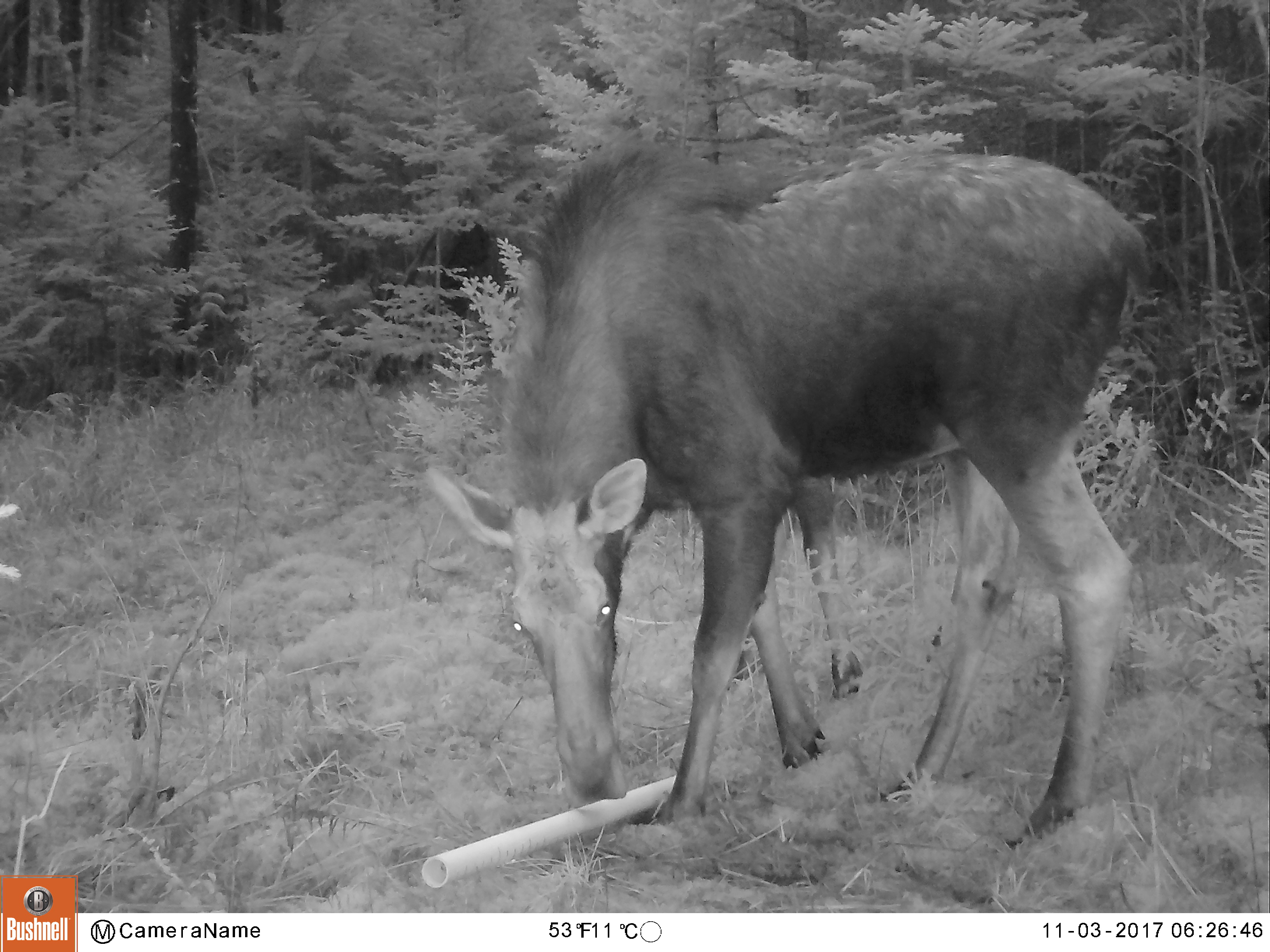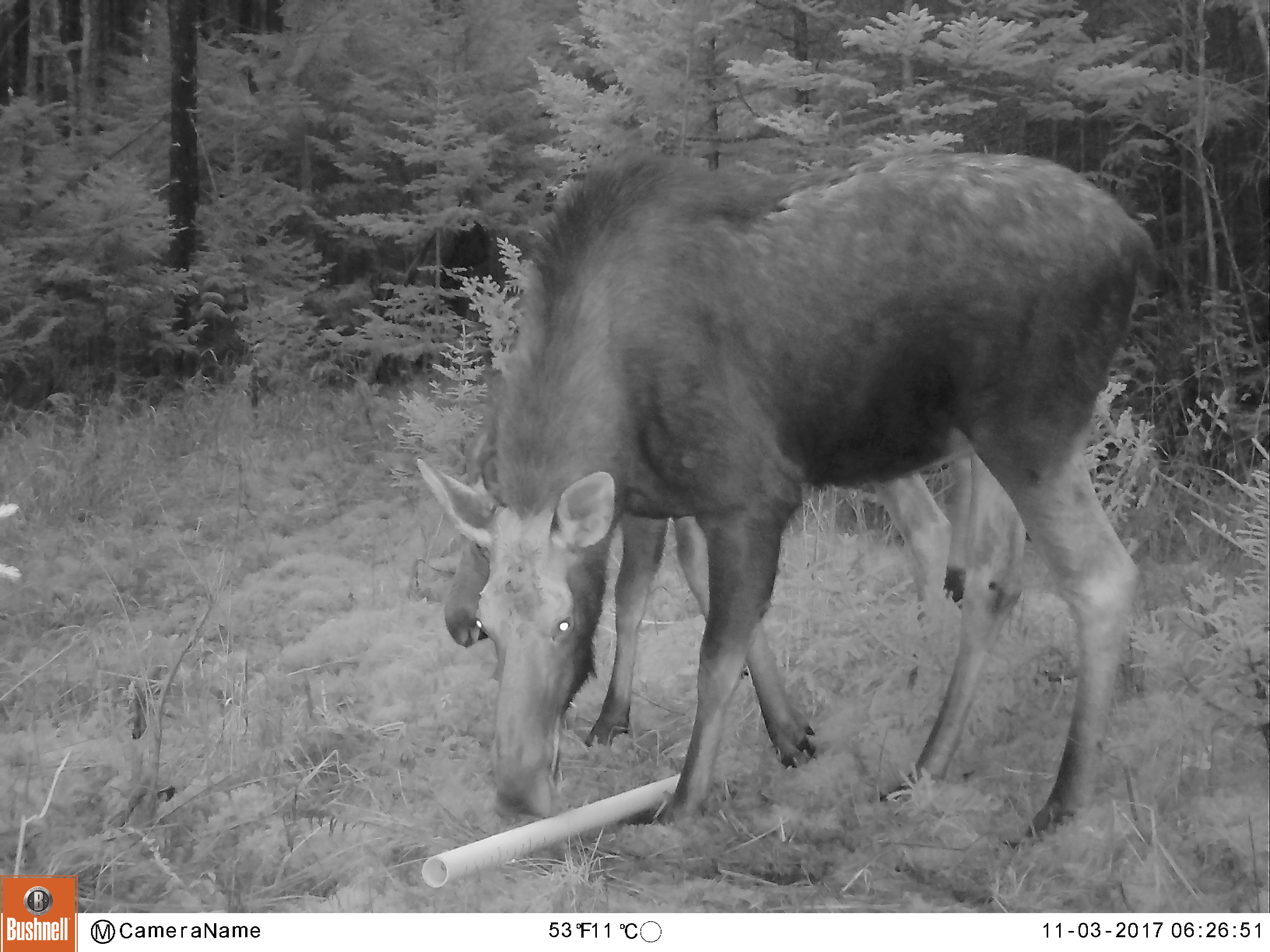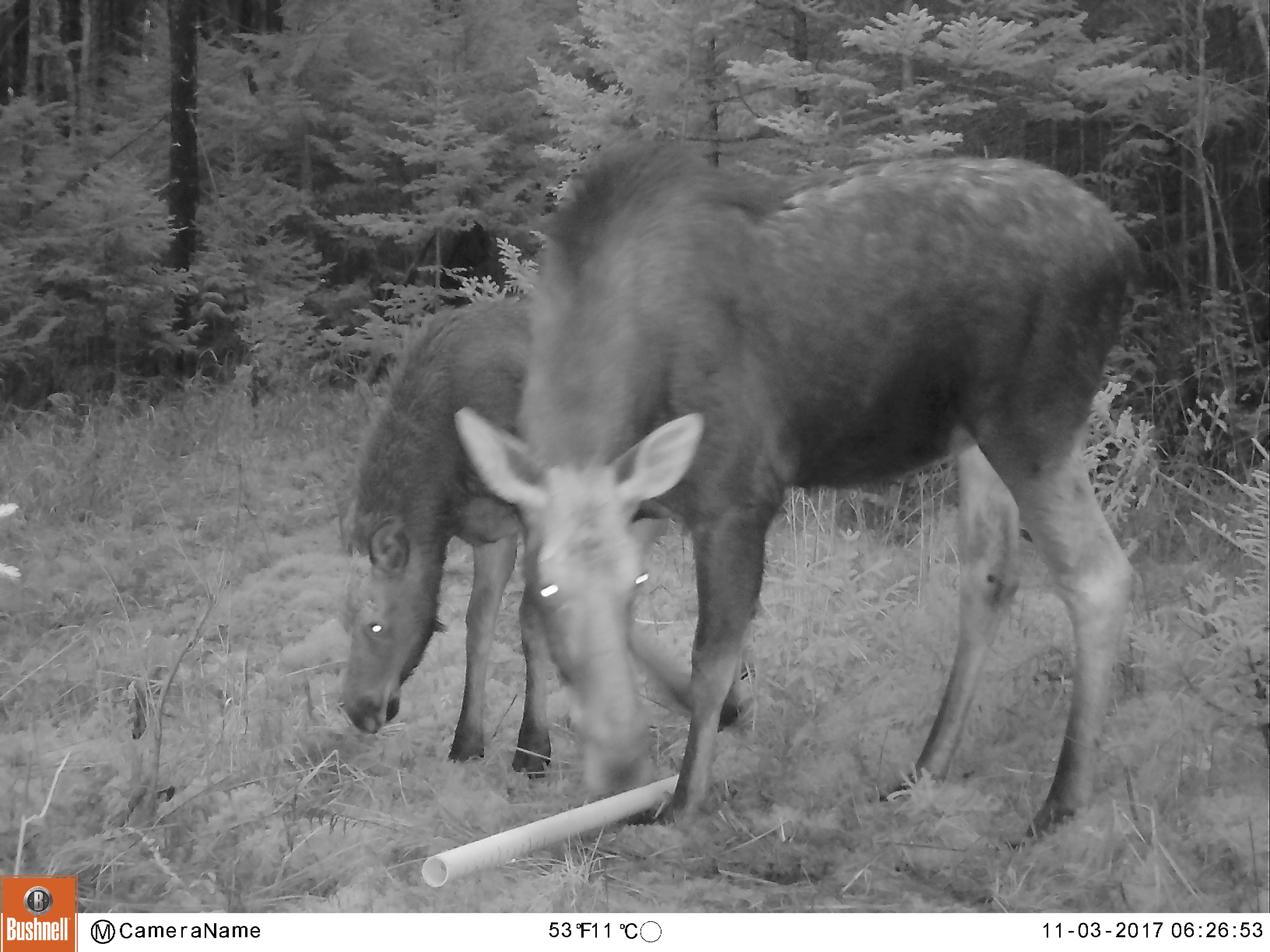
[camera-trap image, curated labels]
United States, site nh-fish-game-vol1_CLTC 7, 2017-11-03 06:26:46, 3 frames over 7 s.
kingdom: Animalia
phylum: Chordata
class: Mammalia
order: Artiodactyla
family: Cervidae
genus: Alces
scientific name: Alces alces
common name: moose